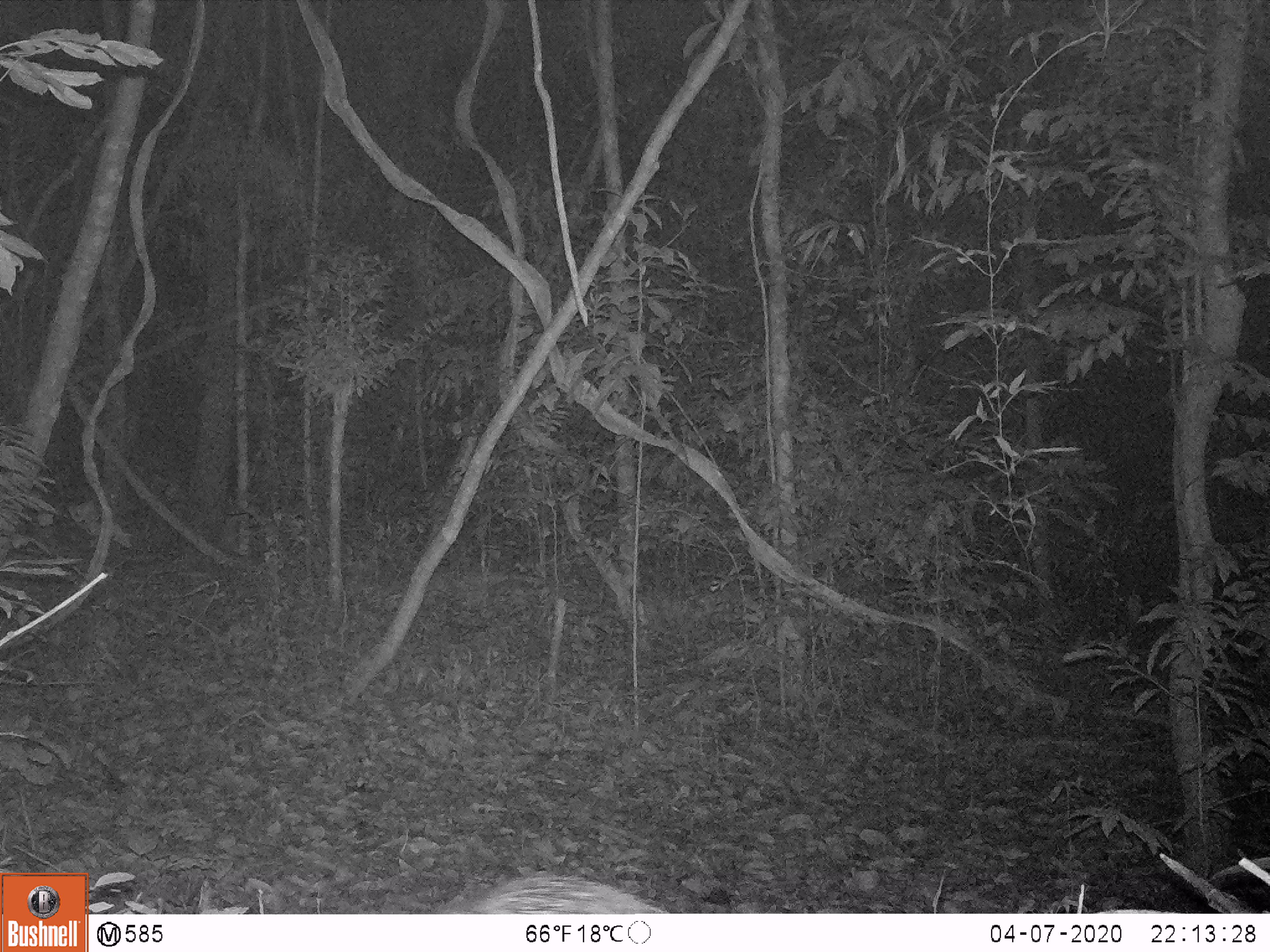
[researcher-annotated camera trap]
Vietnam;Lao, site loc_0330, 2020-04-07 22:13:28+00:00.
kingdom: Animalia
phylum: Chordata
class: Mammalia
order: Rodentia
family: Hystricidae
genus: Atherurus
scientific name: Atherurus macrourus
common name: asiatic brush-tailed porcupine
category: asiatic brush tailed porcupine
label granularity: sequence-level